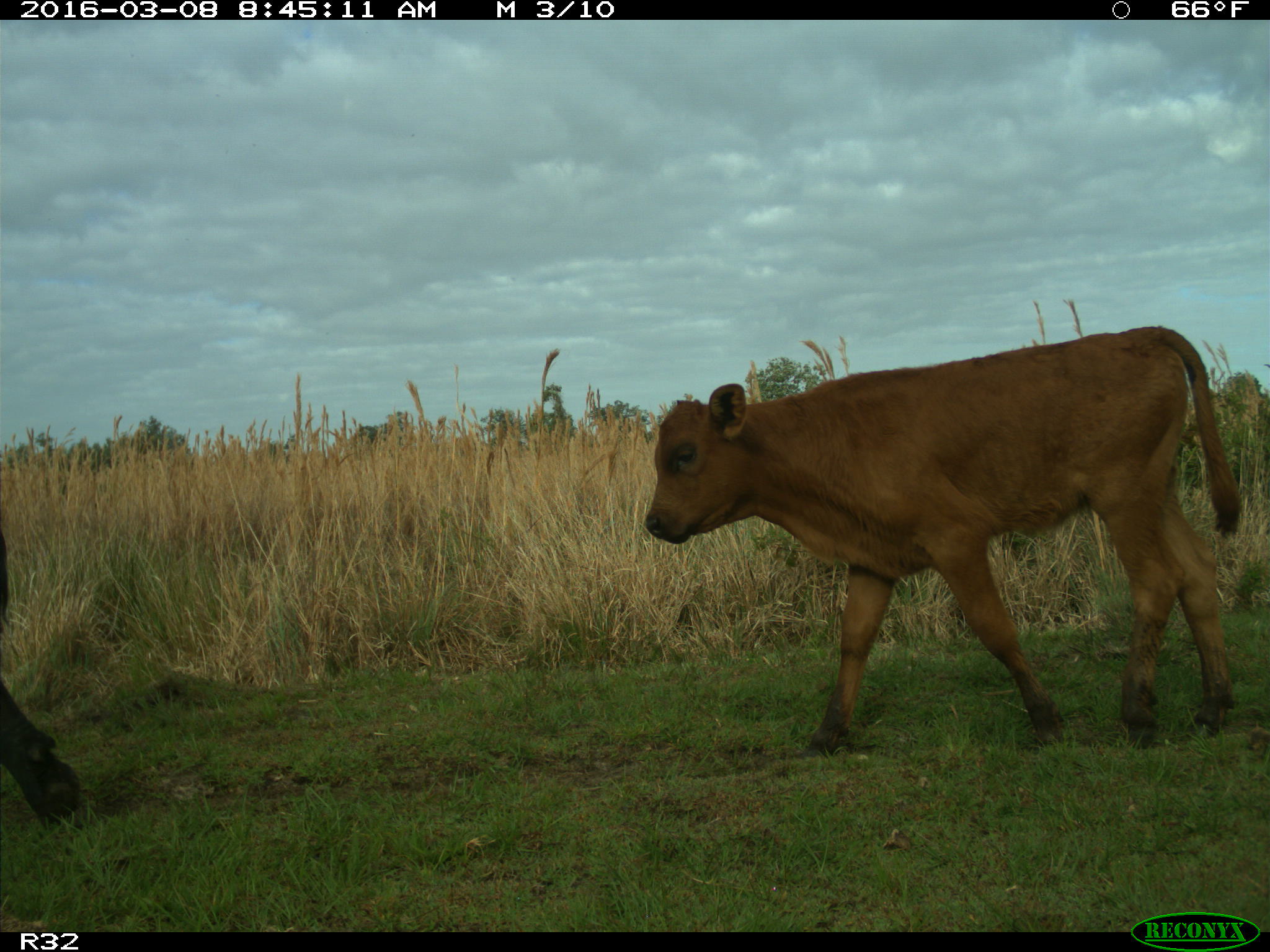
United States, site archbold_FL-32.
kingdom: Animalia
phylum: Chordata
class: Mammalia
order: Artiodactyla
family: Bovidae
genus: Bos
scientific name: Bos taurus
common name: domestic cow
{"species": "Bos taurus (domestic cow)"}